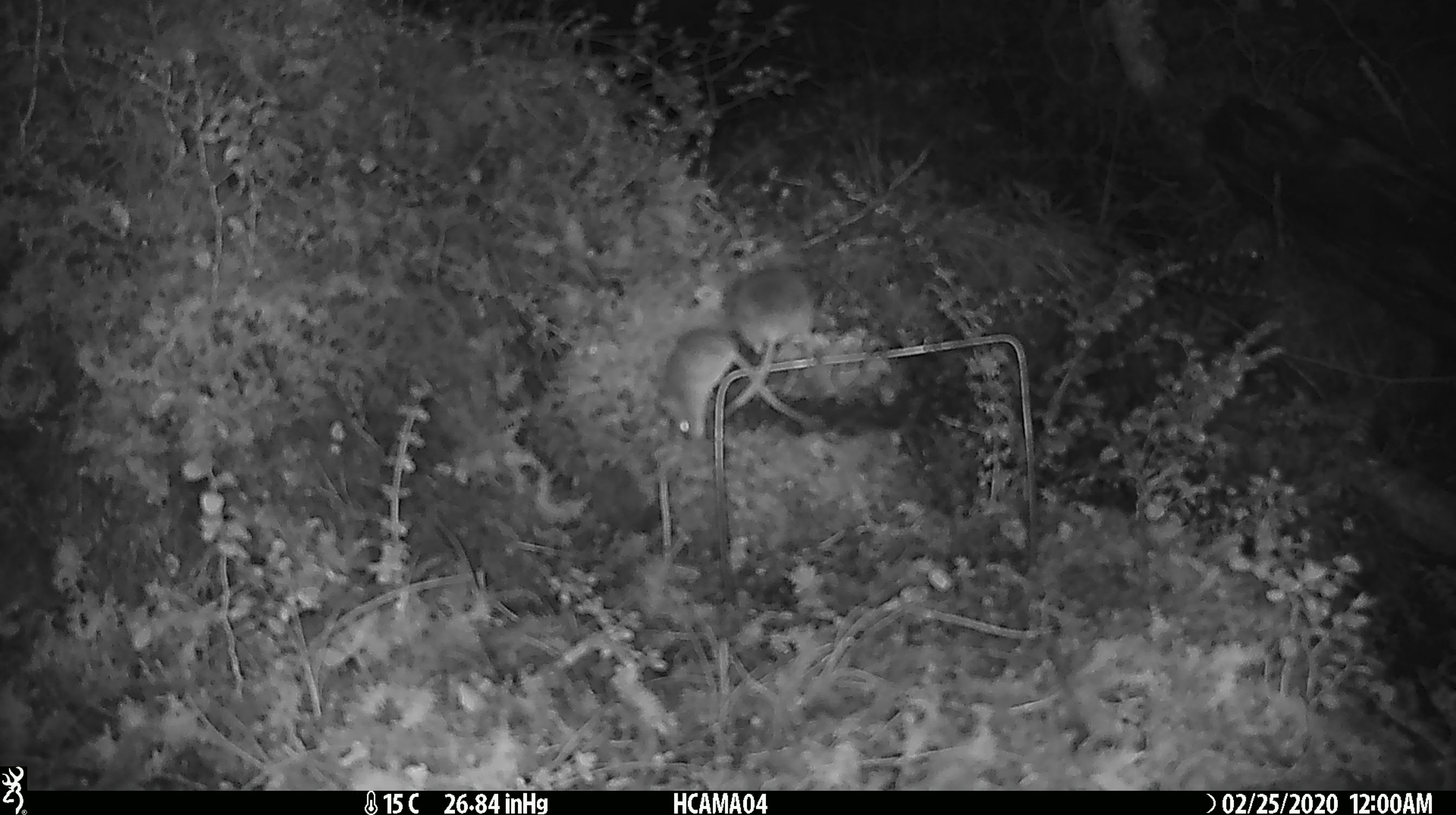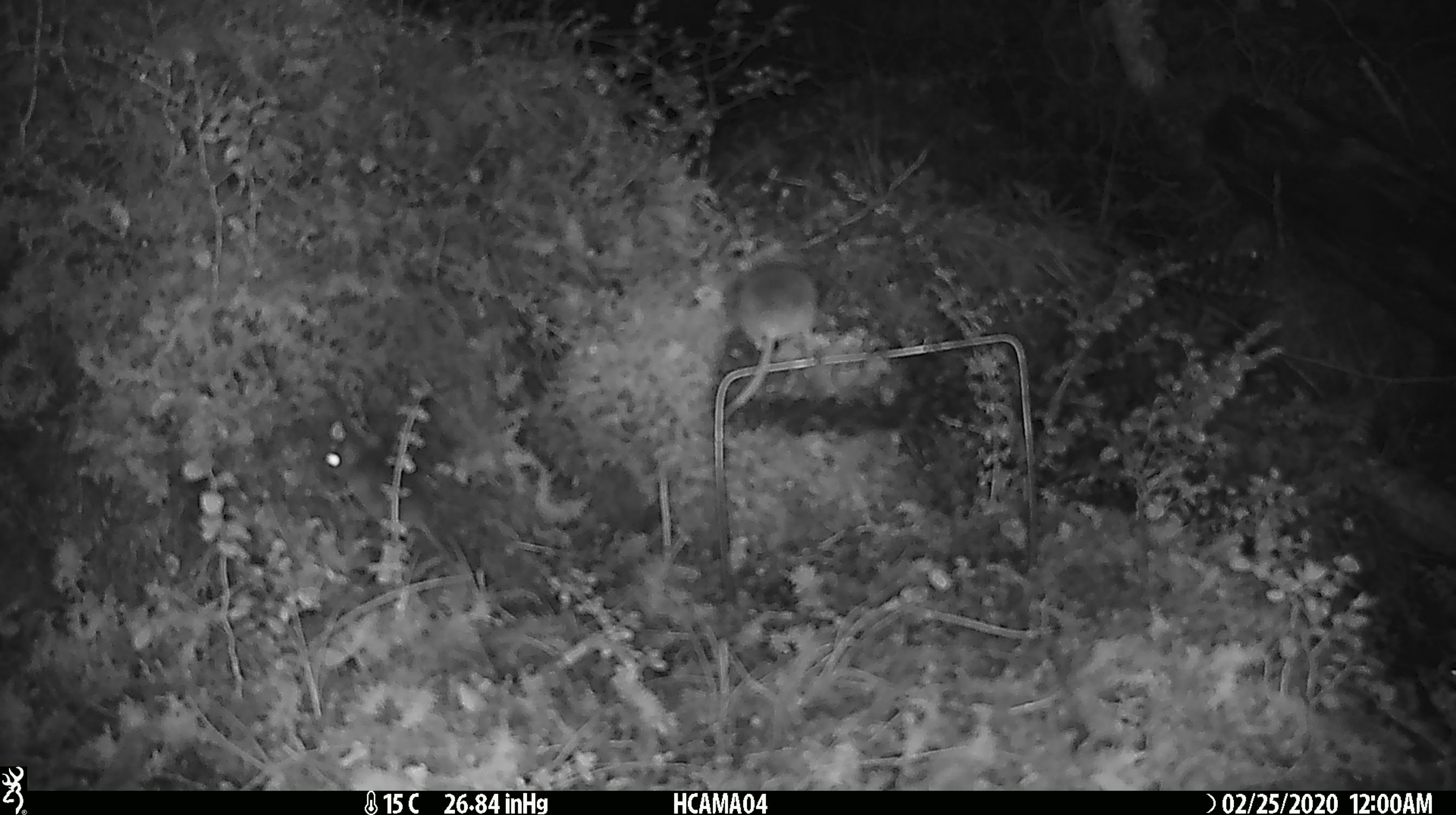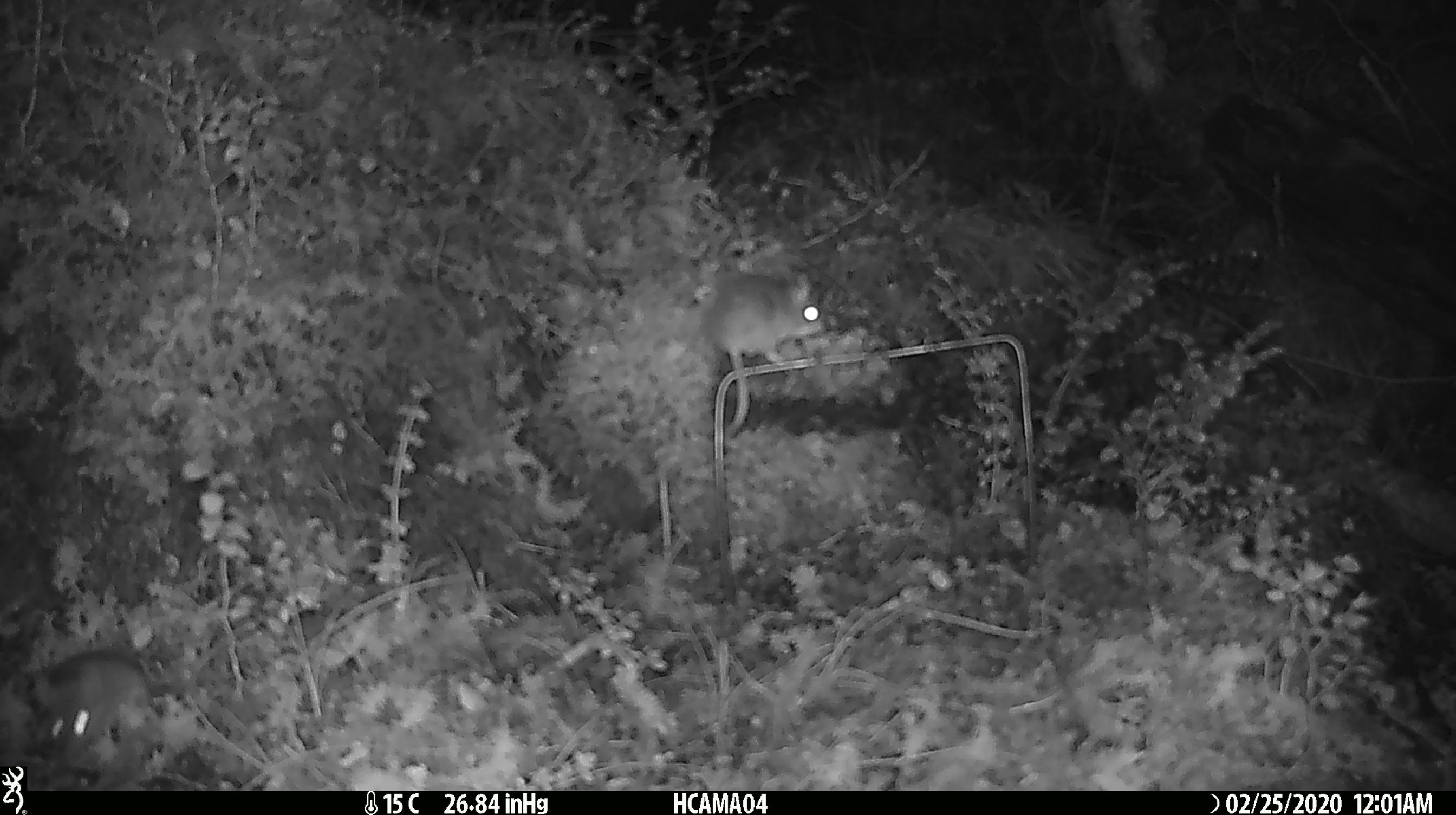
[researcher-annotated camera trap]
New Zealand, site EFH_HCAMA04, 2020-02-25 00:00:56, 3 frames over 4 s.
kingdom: Animalia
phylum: Chordata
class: Mammalia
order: Rodentia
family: Muridae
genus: Mus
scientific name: Mus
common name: mouse